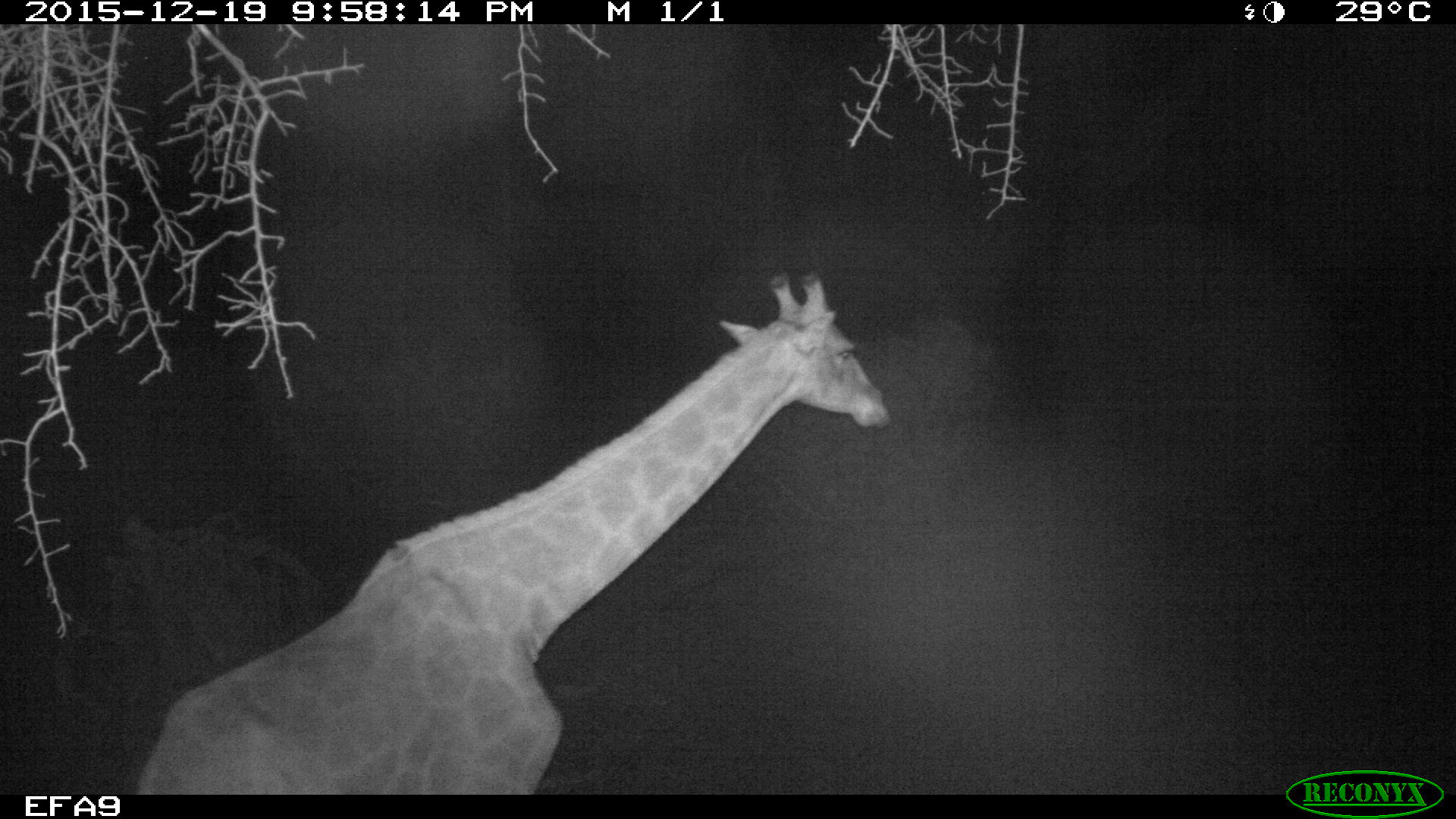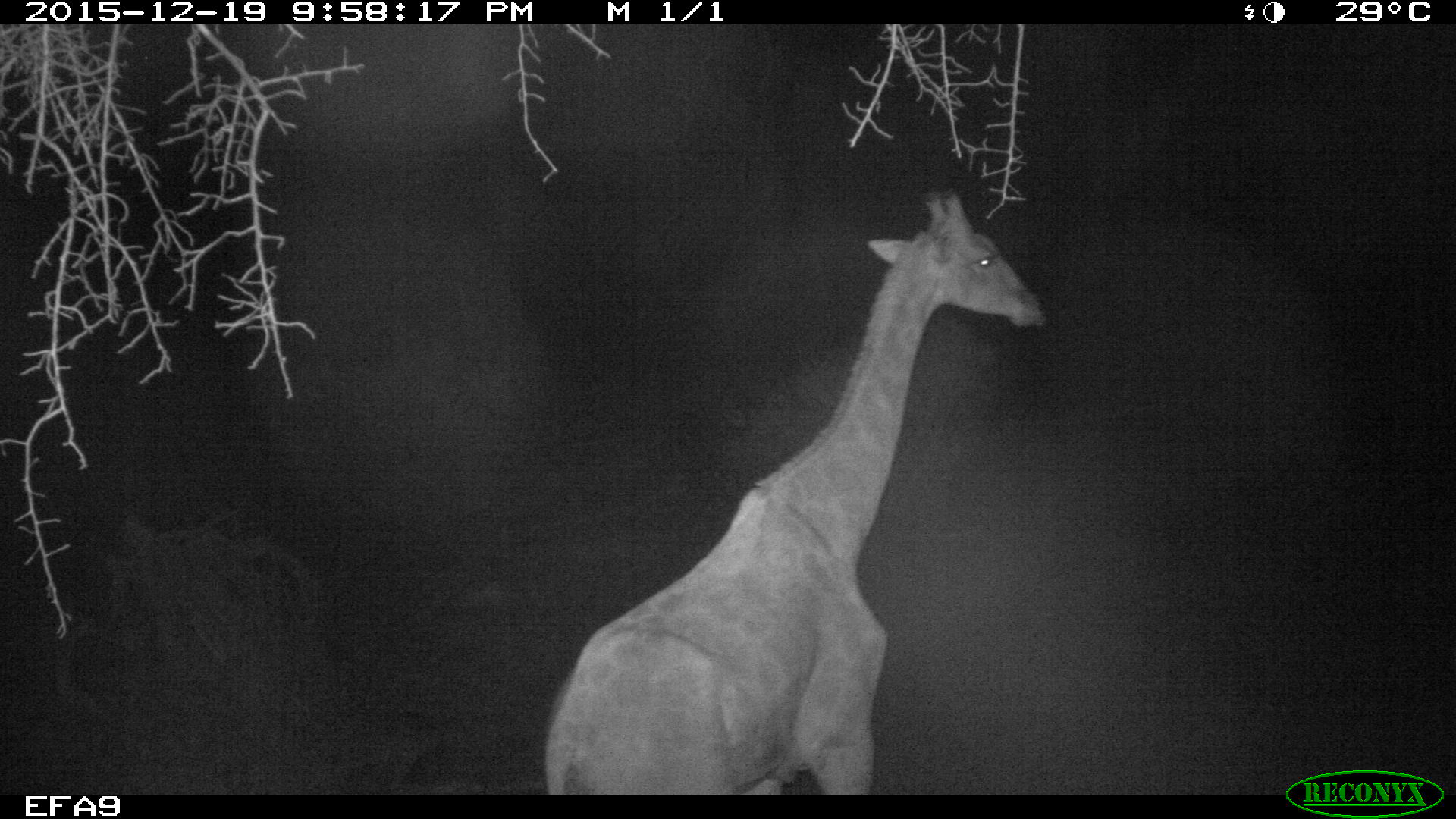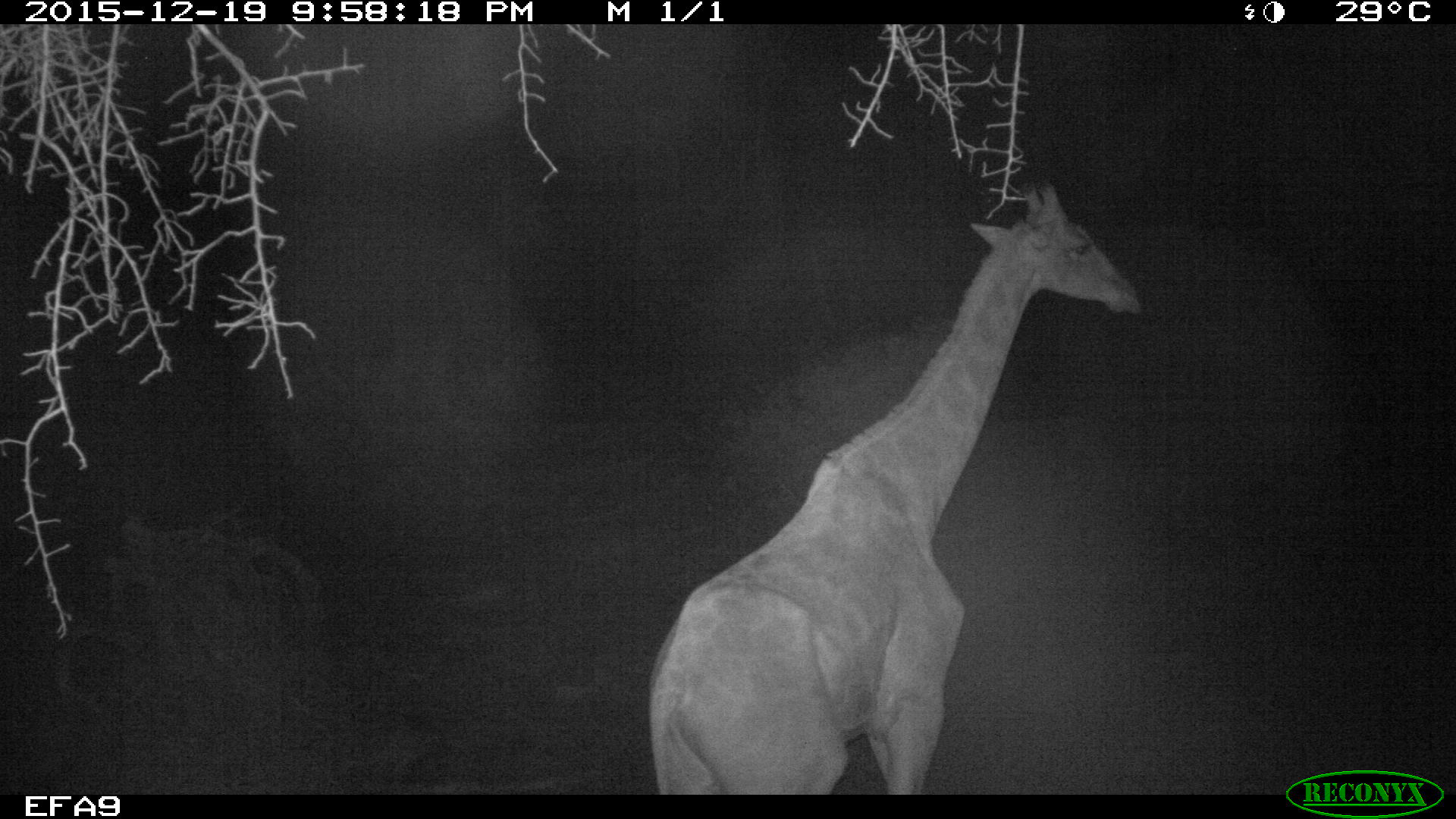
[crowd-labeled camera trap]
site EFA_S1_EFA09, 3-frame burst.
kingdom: Animalia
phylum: Chordata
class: Mammalia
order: Artiodactyla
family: Giraffidae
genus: Giraffa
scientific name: Giraffa camelopardalis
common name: giraffe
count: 1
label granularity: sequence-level